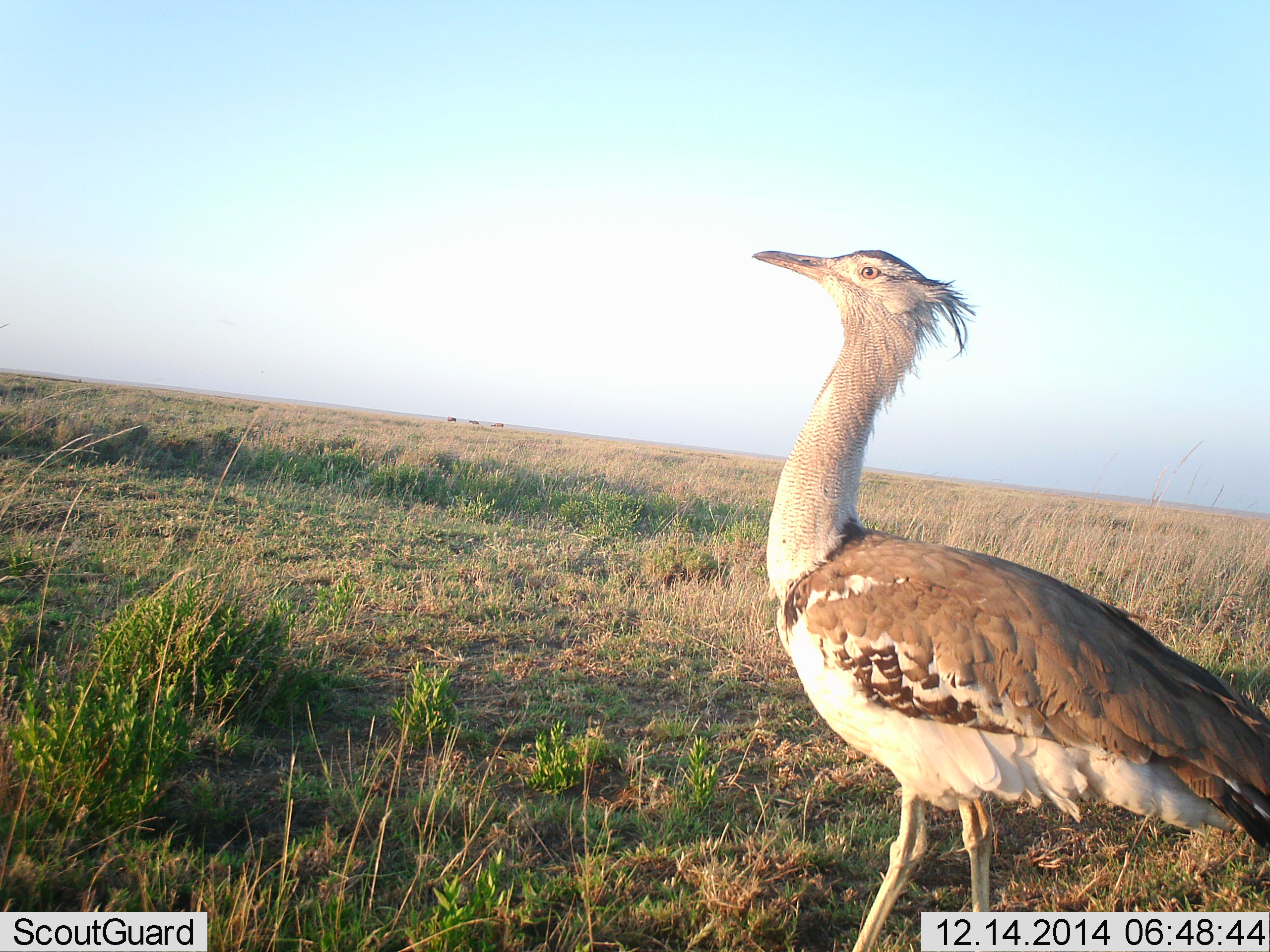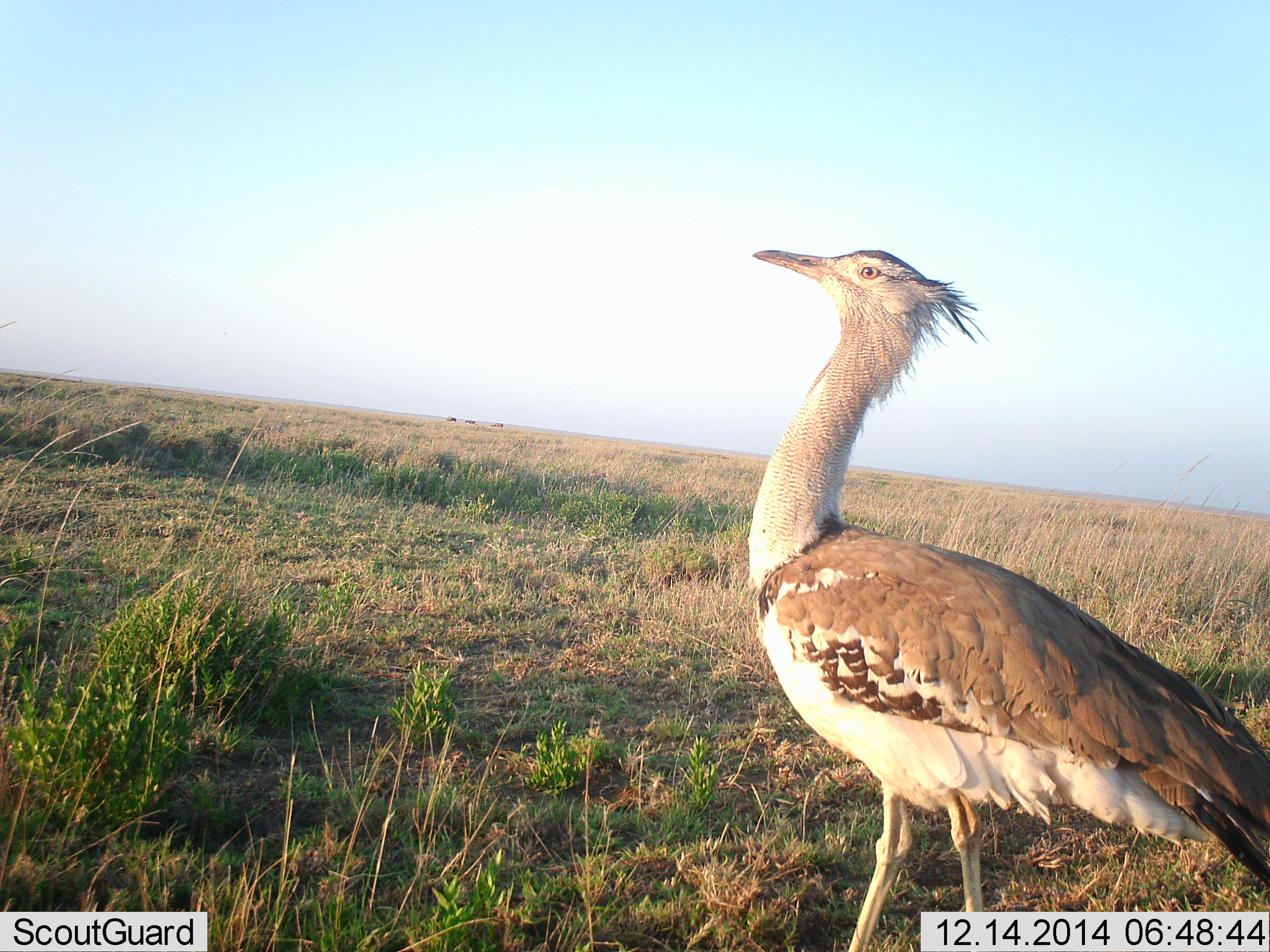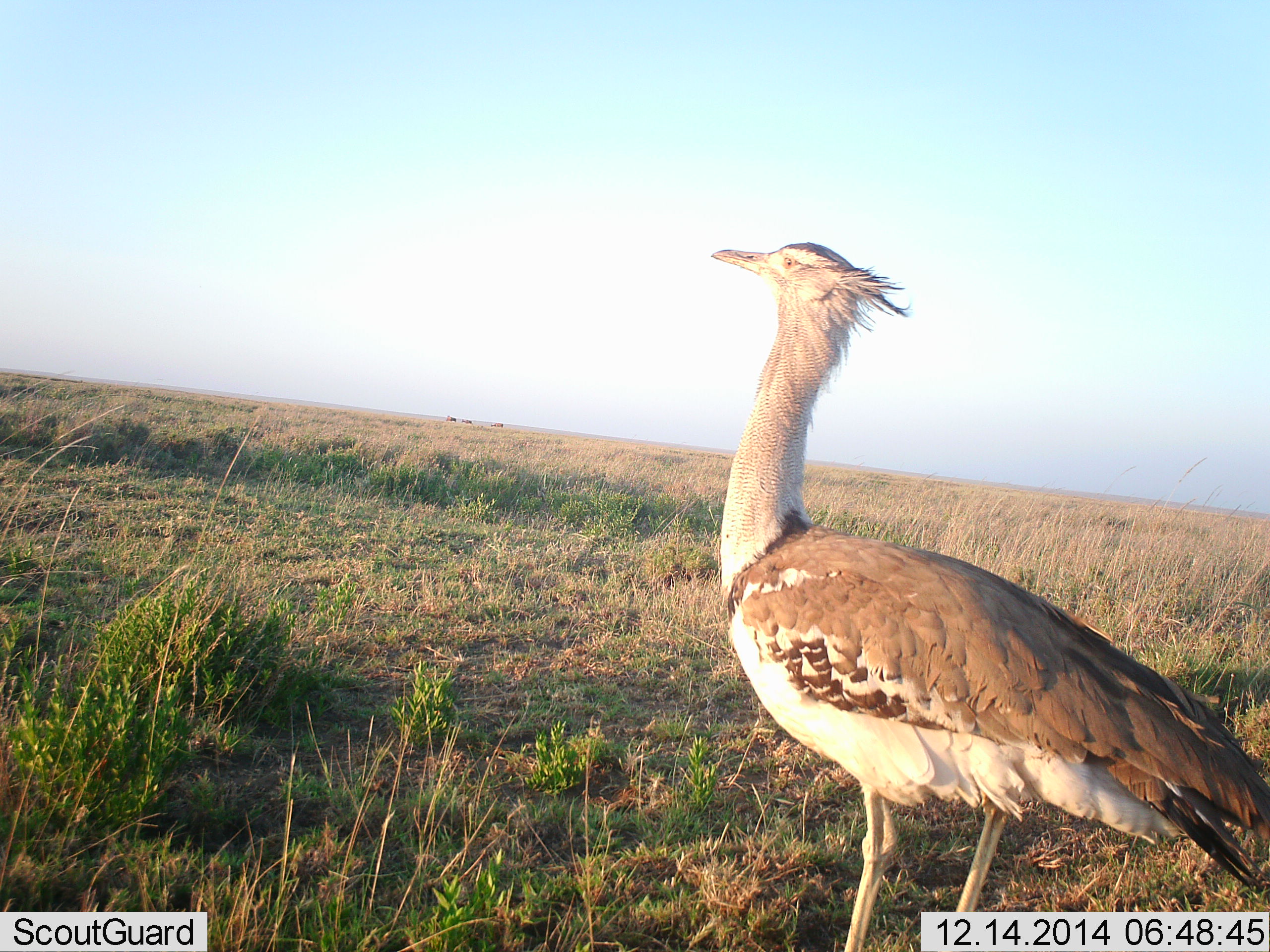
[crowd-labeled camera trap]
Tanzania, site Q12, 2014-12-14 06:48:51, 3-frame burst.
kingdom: Animalia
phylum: Chordata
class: Aves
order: Otidiformes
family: Otididae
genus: Ardeotis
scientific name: Ardeotis kori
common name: kori bustard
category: koribustard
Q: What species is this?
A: Koribustard (kori bustard) (Ardeotis kori).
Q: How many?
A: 1.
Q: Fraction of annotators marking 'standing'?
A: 60%.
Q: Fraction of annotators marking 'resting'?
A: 0%.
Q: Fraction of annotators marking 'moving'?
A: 60%.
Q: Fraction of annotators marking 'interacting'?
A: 0%.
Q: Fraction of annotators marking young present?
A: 0%.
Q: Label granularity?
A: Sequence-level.